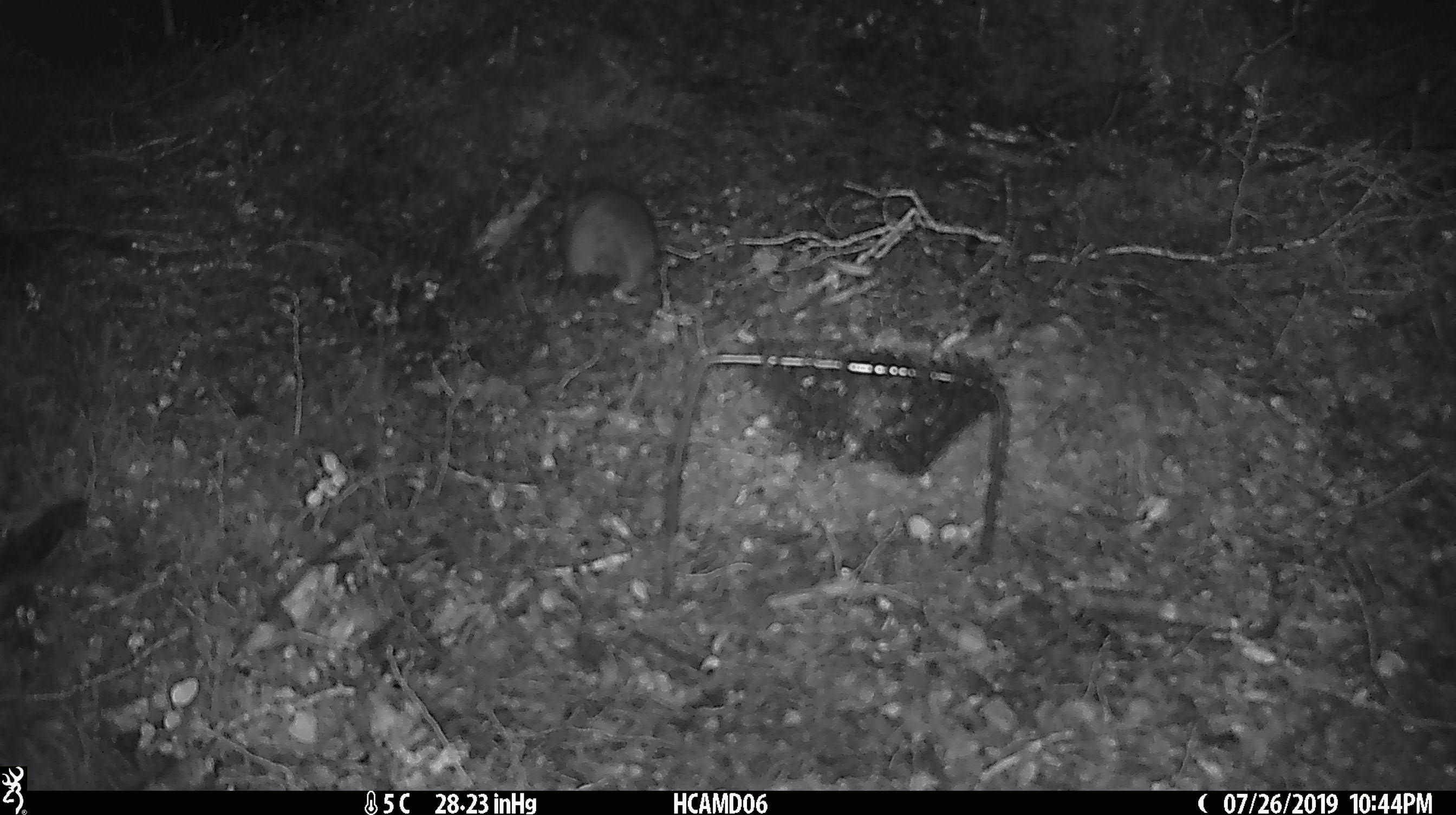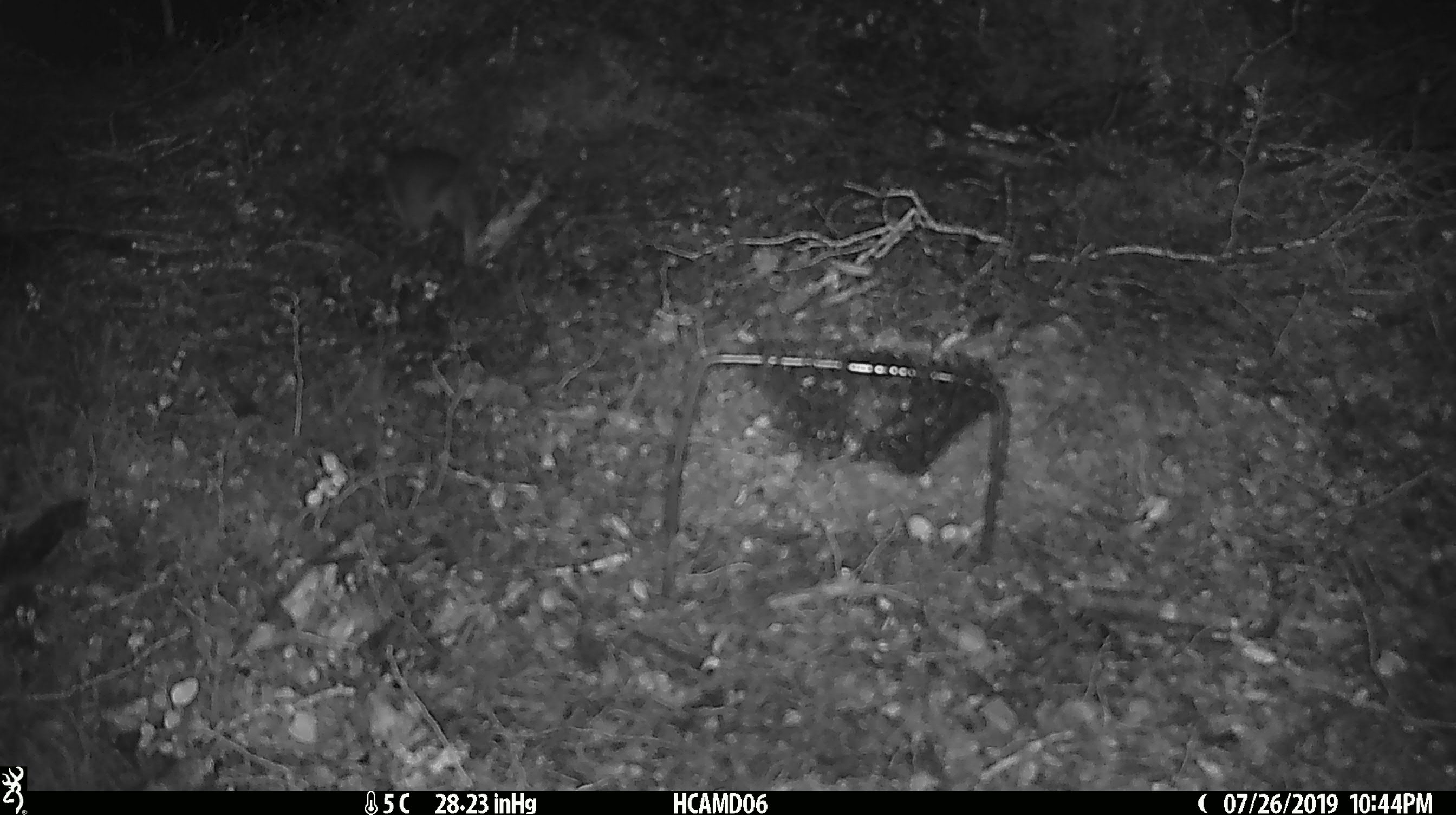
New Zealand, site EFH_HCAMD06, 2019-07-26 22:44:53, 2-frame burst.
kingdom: Animalia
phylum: Chordata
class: Mammalia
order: Rodentia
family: Muridae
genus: Rattus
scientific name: Rattus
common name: rat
Rat (Rattus).